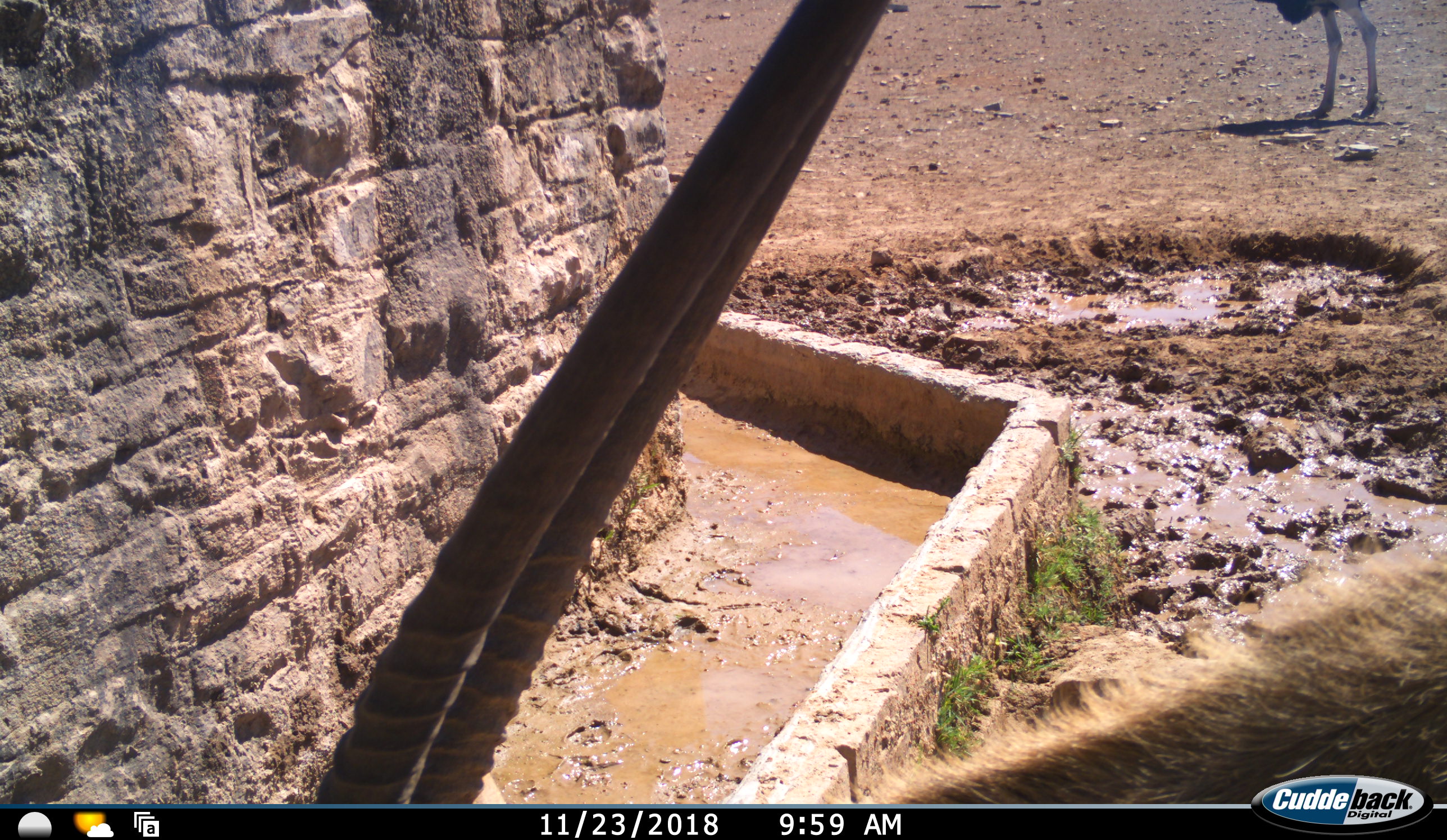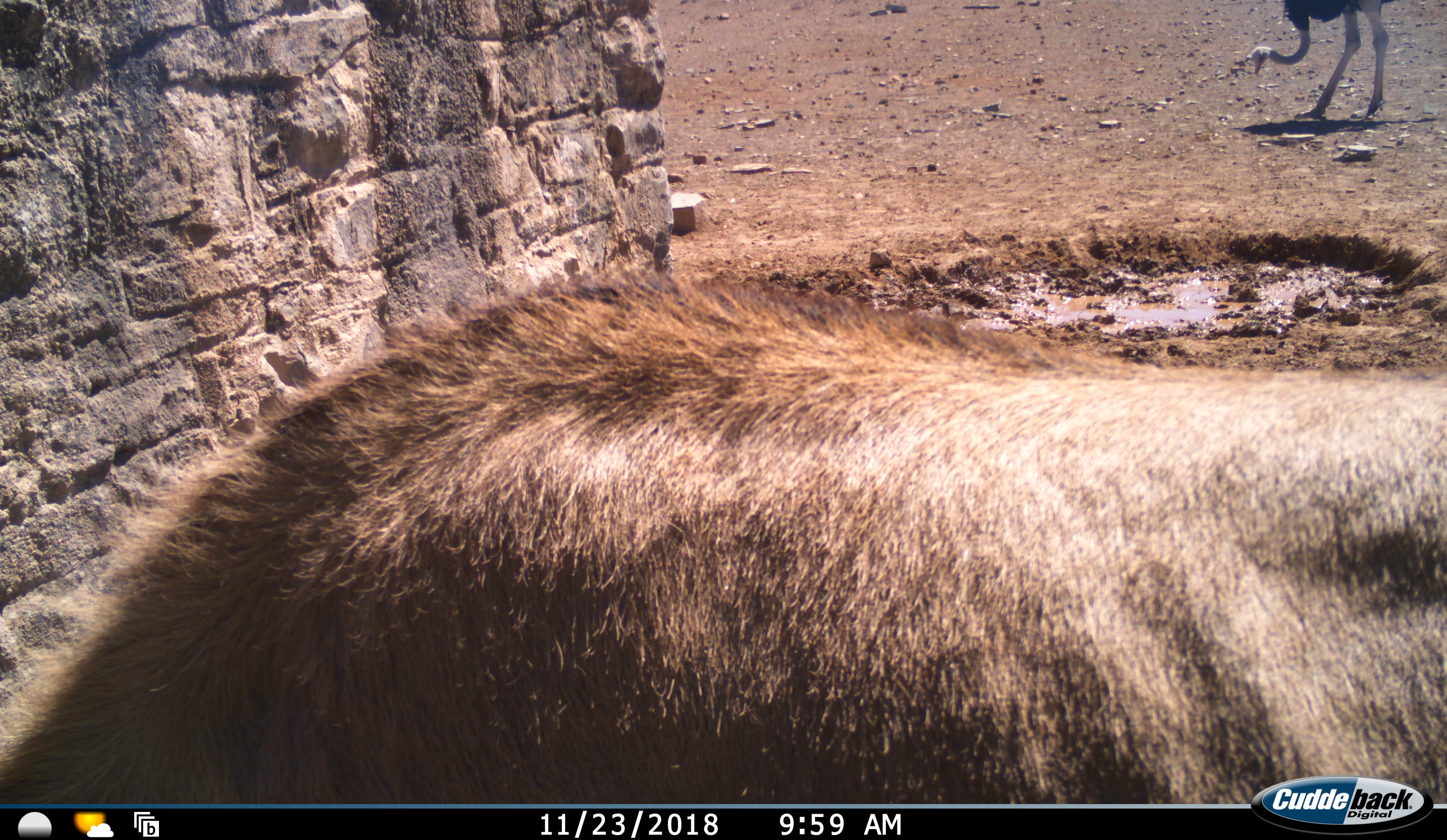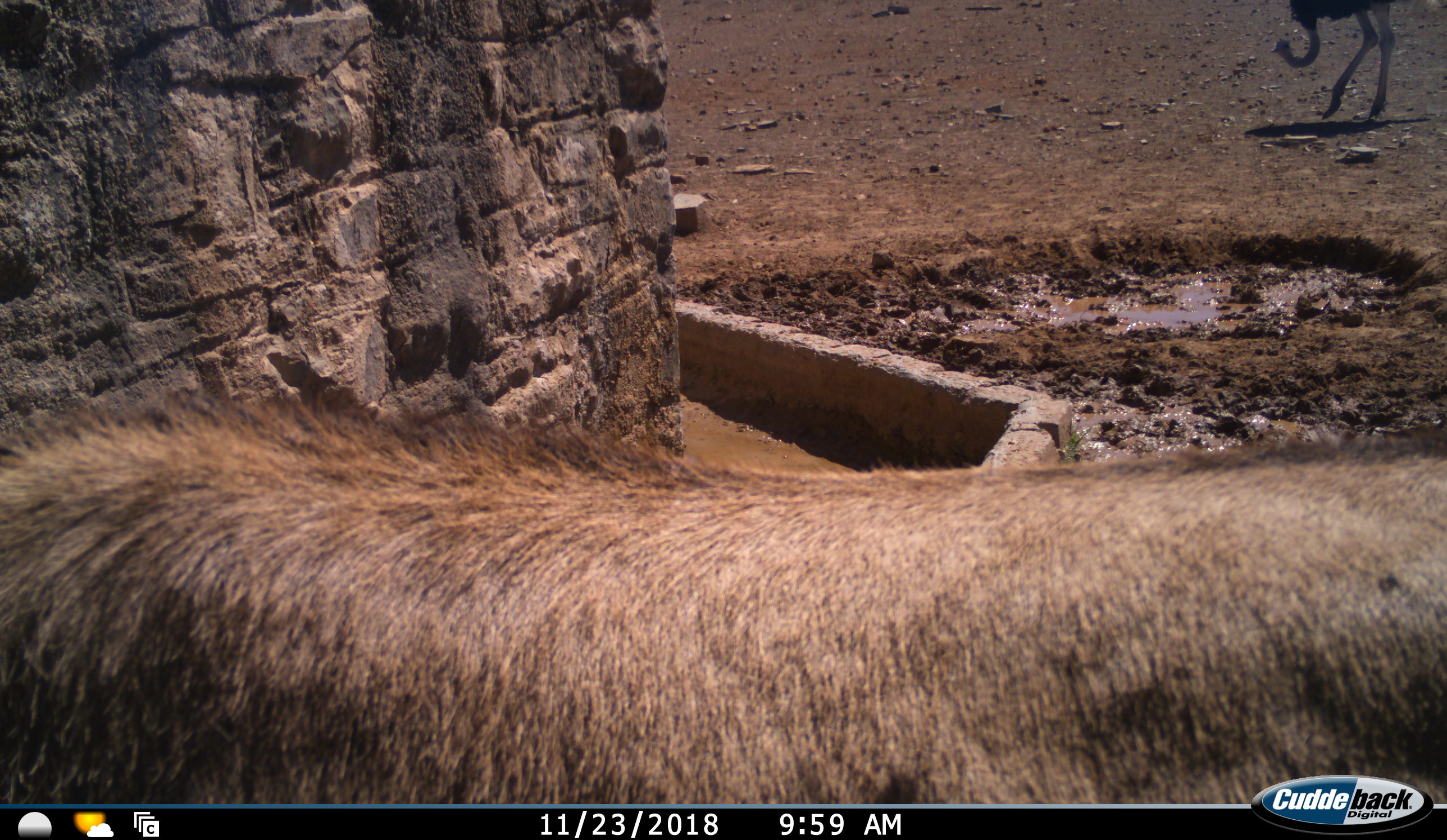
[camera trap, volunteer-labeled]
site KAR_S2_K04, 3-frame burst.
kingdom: Animalia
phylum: Chordata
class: Mammalia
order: Artiodactyla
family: Bovidae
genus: Oryx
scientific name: Oryx gazella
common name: gemsbok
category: oryx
Oryx (gemsbok) (Oryx gazella), count 1. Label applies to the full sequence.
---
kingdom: Animalia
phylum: Chordata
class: Aves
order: Struthioniformes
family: Struthionidae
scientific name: Struthionidae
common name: ostrich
Ostrich (Struthionidae), count 1. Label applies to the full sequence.